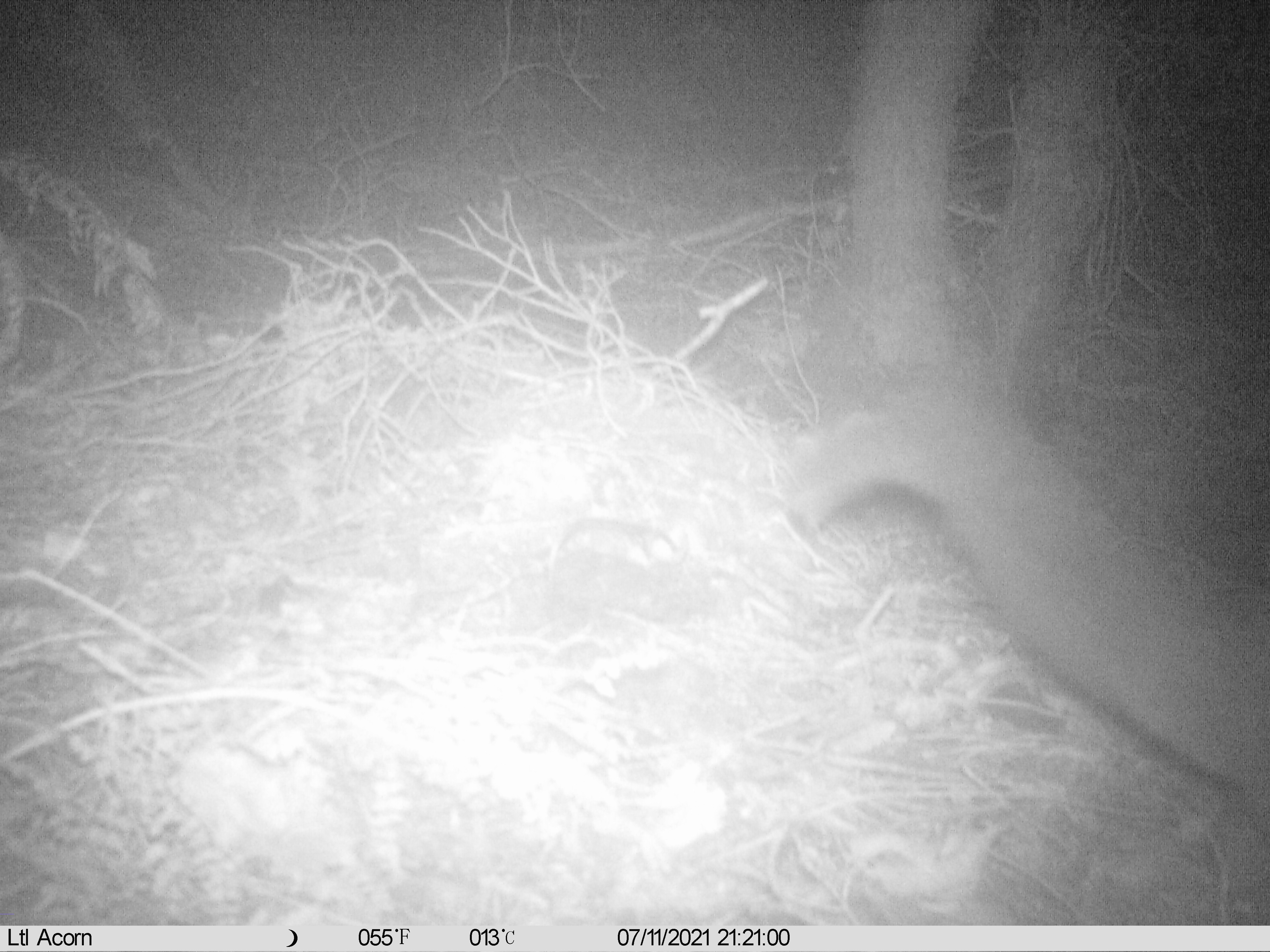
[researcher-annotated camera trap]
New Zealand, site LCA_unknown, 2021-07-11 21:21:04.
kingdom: Animalia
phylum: Chordata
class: Mammalia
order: Carnivora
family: Mustelidae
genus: Mustela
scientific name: Mustela erminea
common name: stoat